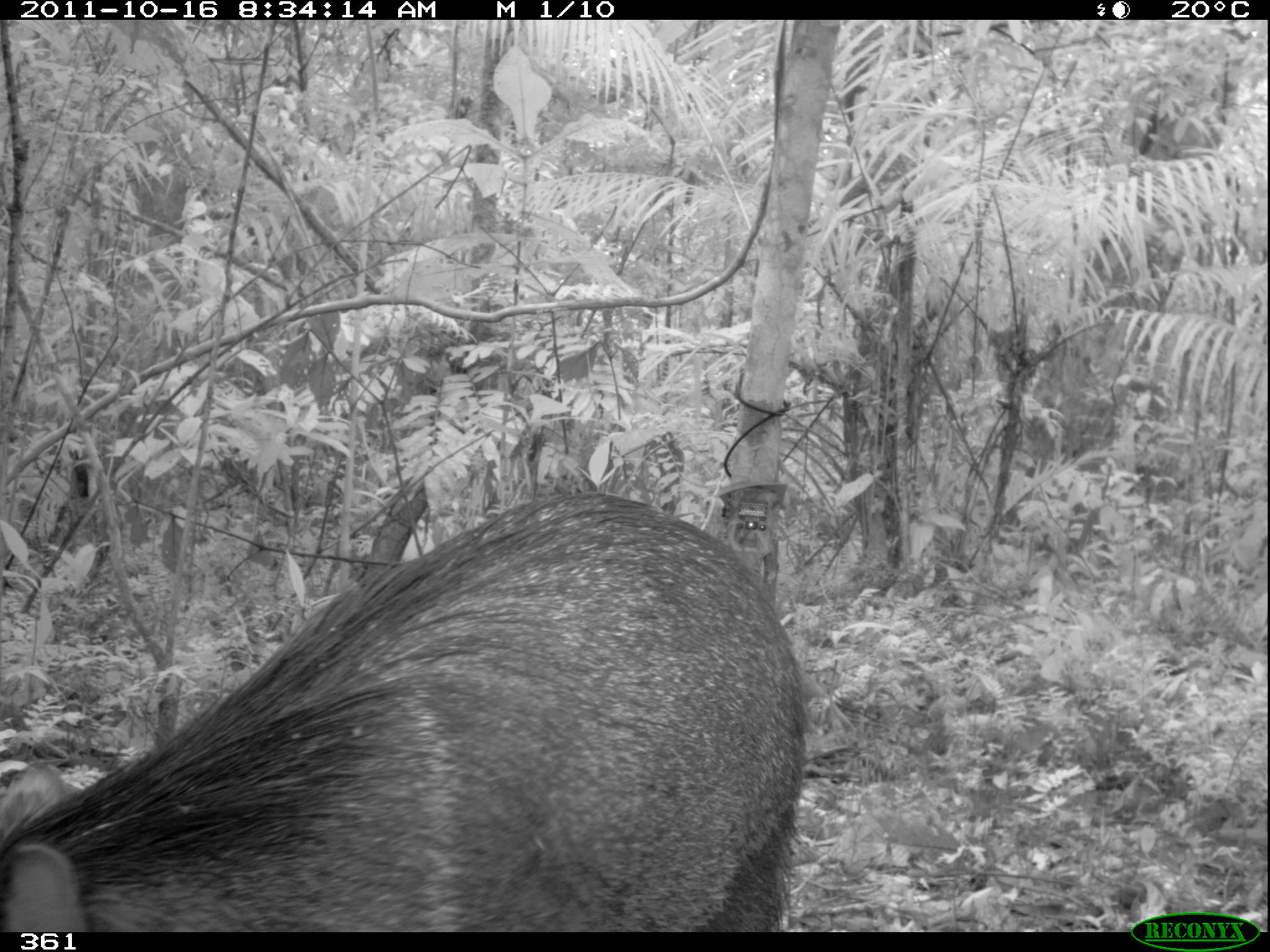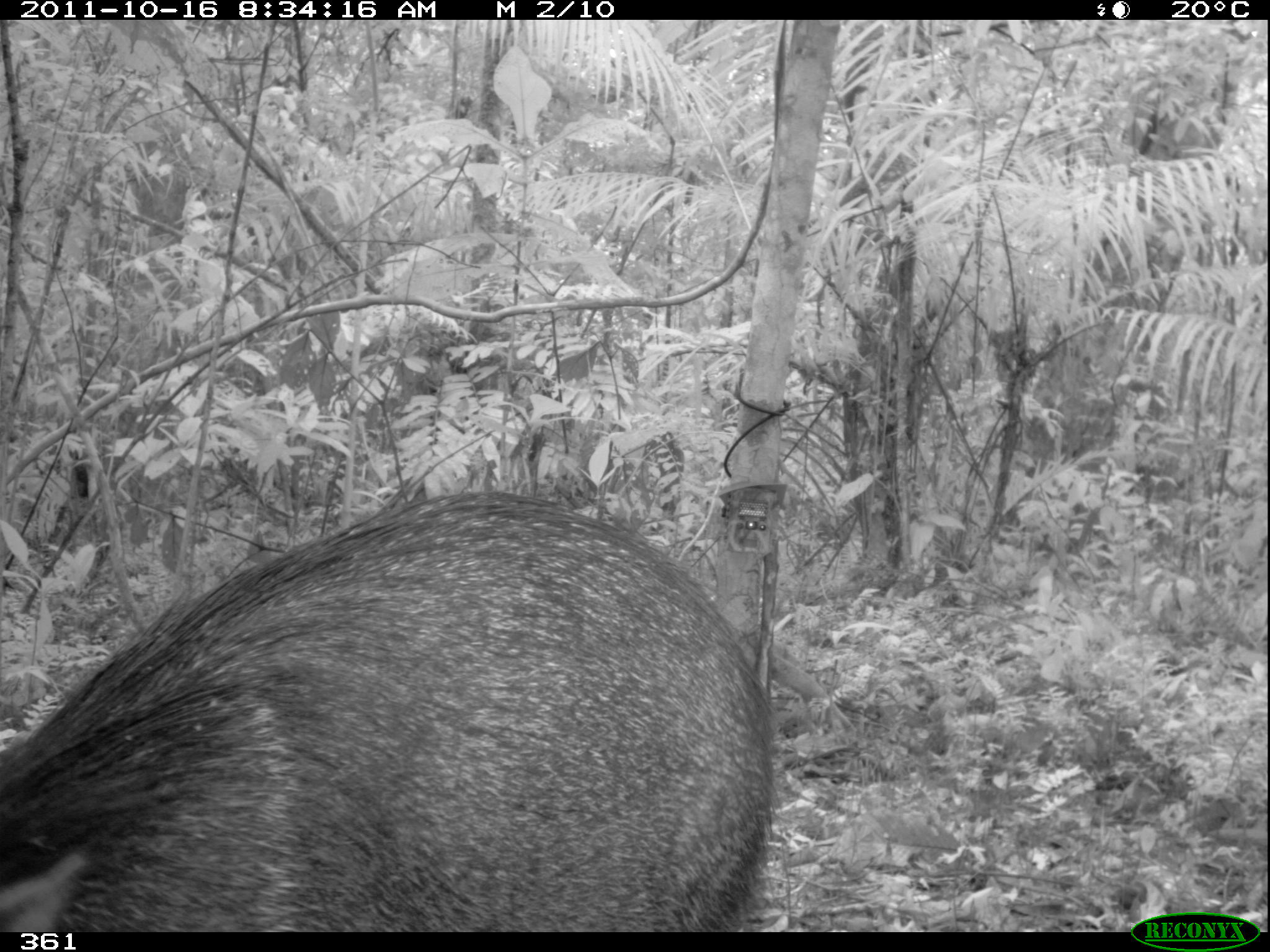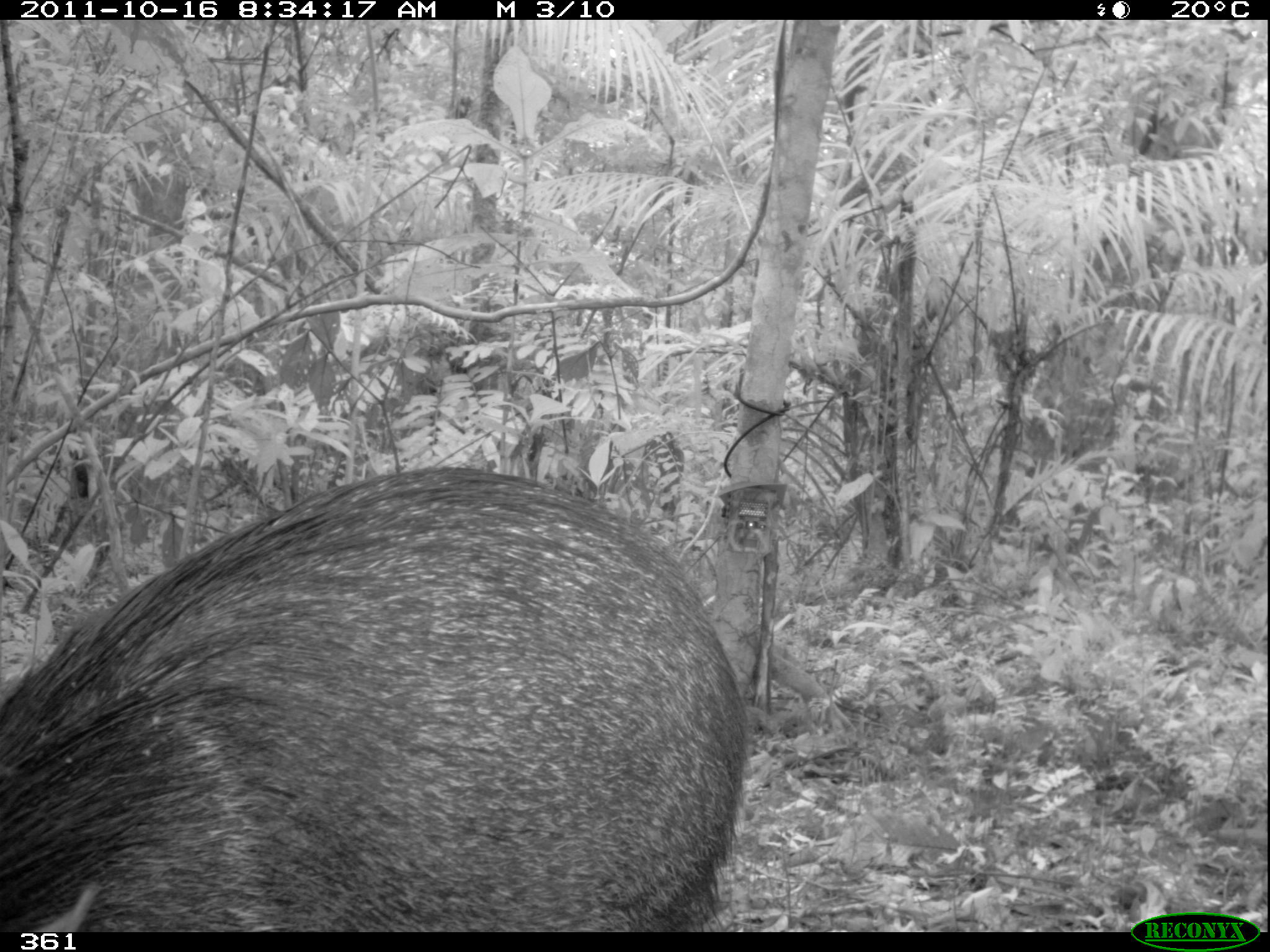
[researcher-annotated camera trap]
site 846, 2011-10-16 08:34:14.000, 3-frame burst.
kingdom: Animalia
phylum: Chordata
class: Mammalia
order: Artiodactyla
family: Tayassuidae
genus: Pecari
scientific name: Pecari tajacu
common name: collared peccary